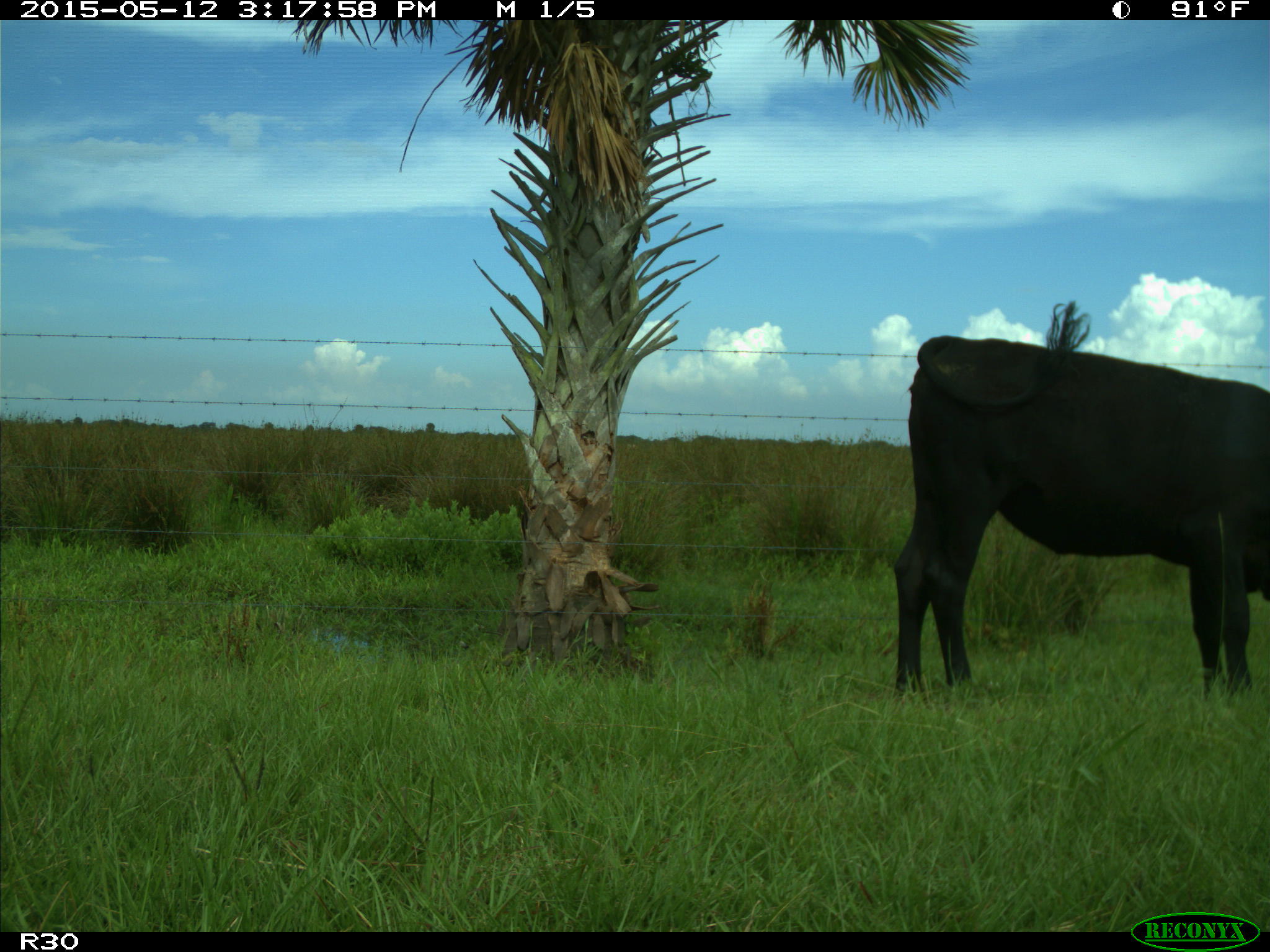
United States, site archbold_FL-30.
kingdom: Animalia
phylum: Chordata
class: Mammalia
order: Artiodactyla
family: Bovidae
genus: Bos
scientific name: Bos taurus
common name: domestic cow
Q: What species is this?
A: Bos taurus (domestic cow).